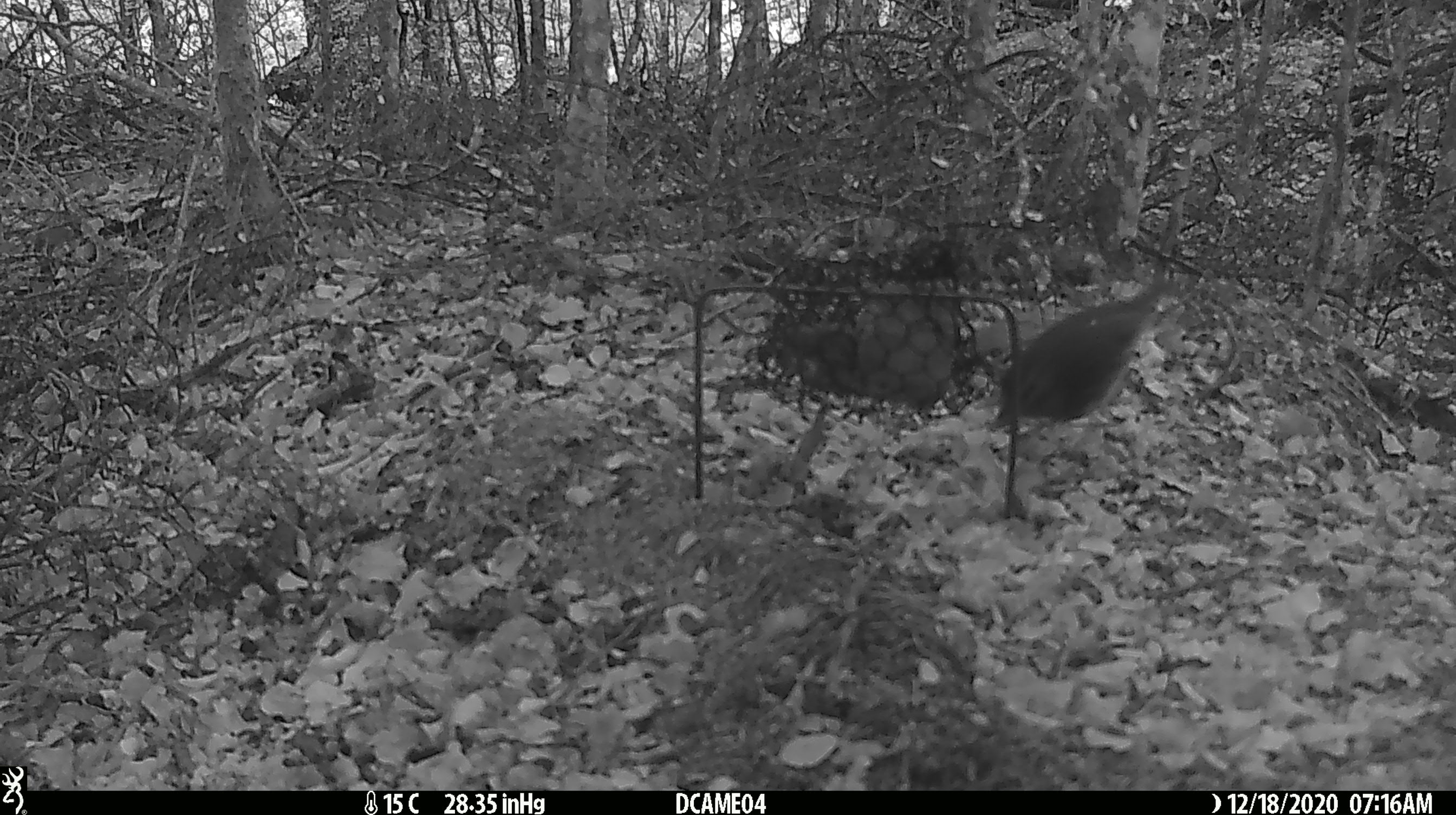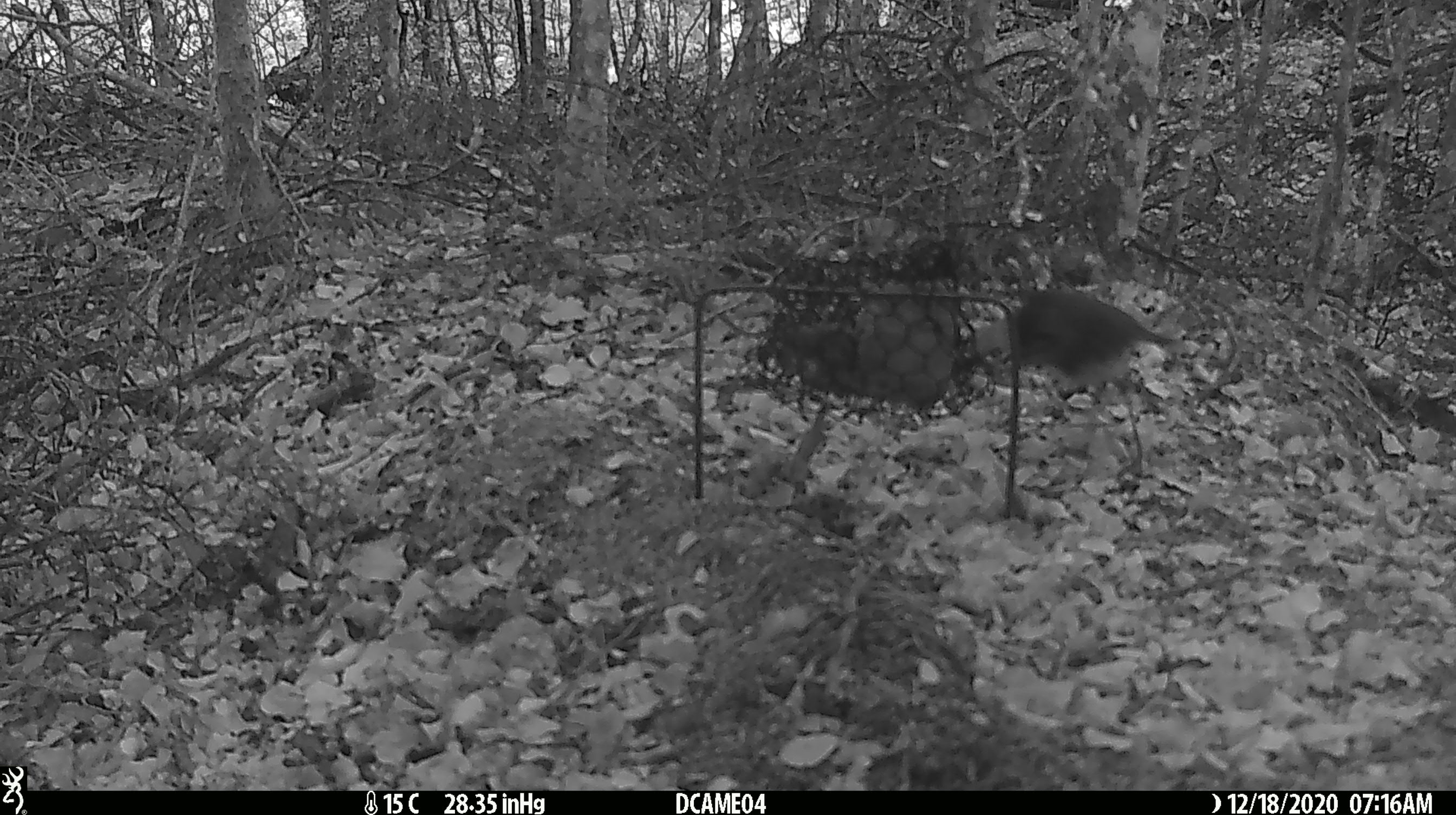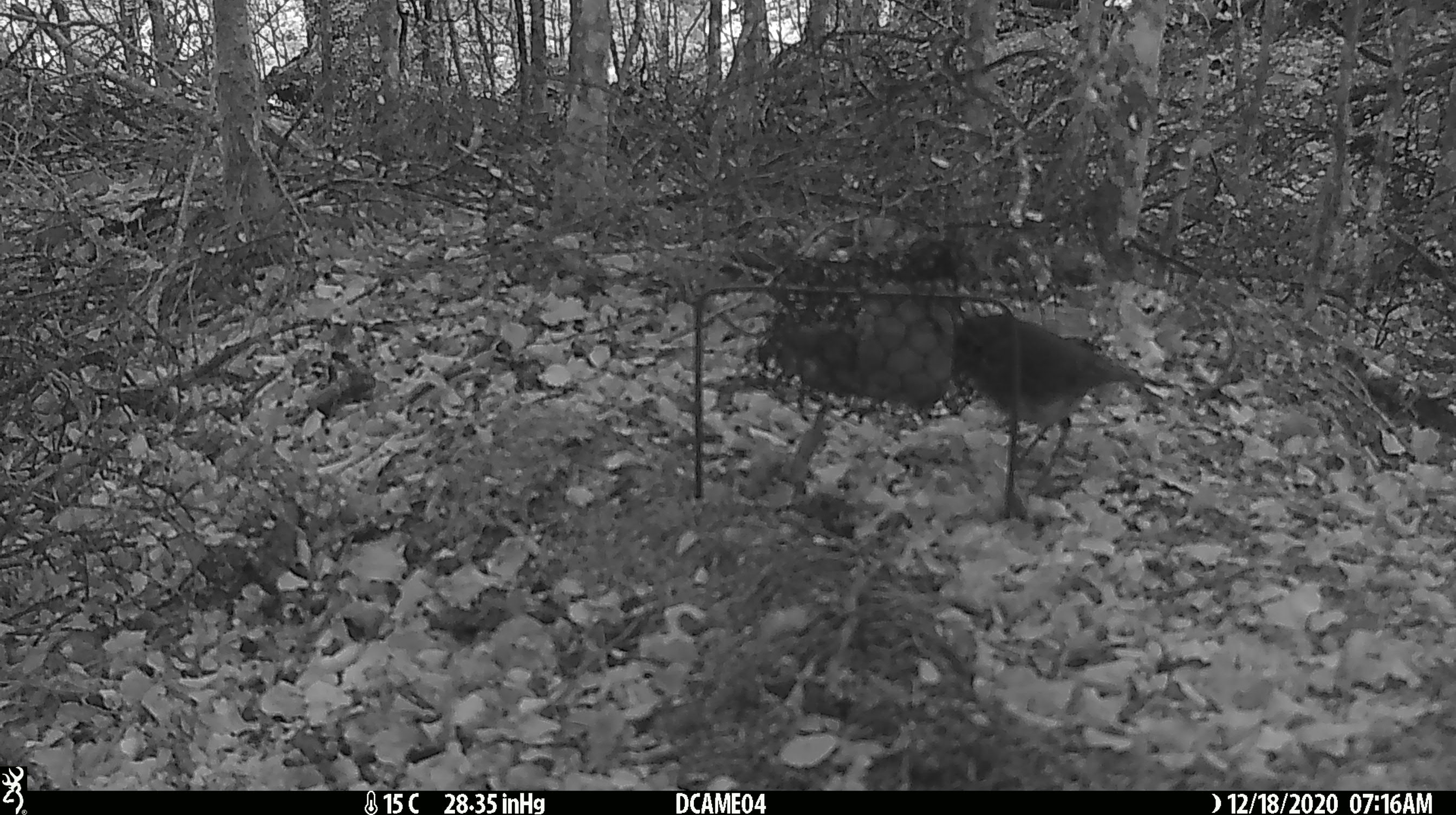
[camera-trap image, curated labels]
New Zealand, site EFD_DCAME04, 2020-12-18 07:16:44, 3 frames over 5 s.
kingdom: Animalia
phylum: Chordata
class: Aves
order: Passeriformes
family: Petroicidae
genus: Petroica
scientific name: Petroica australis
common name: new zealand robin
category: robin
Robin (new zealand robin) (Petroica australis).